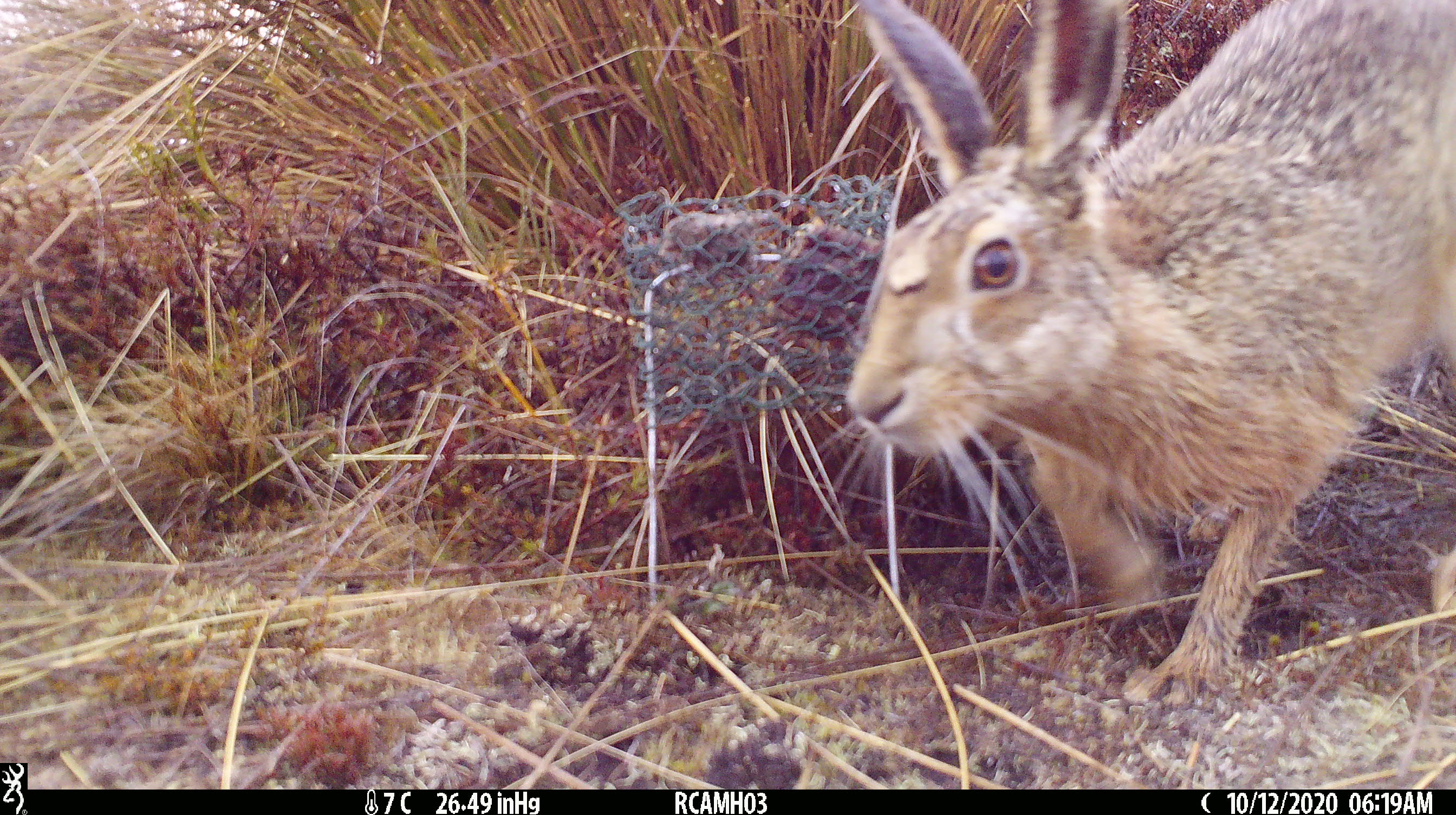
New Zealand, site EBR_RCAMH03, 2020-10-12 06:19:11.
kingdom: Animalia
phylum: Chordata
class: Mammalia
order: Lagomorpha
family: Leporidae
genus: Lepus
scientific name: Lepus europaeus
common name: brown hare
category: hare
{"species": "hare (brown hare) (Lepus europaeus)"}